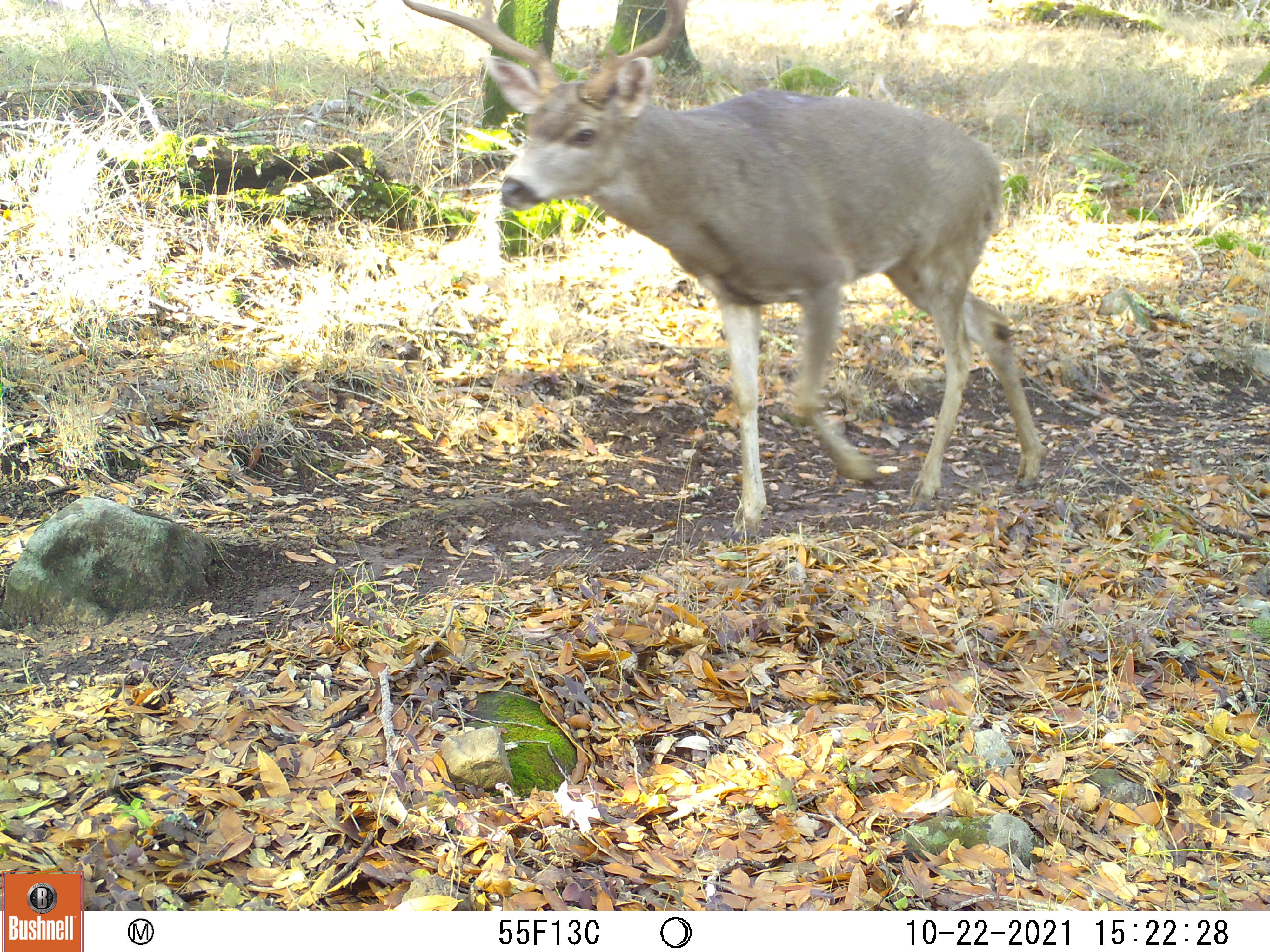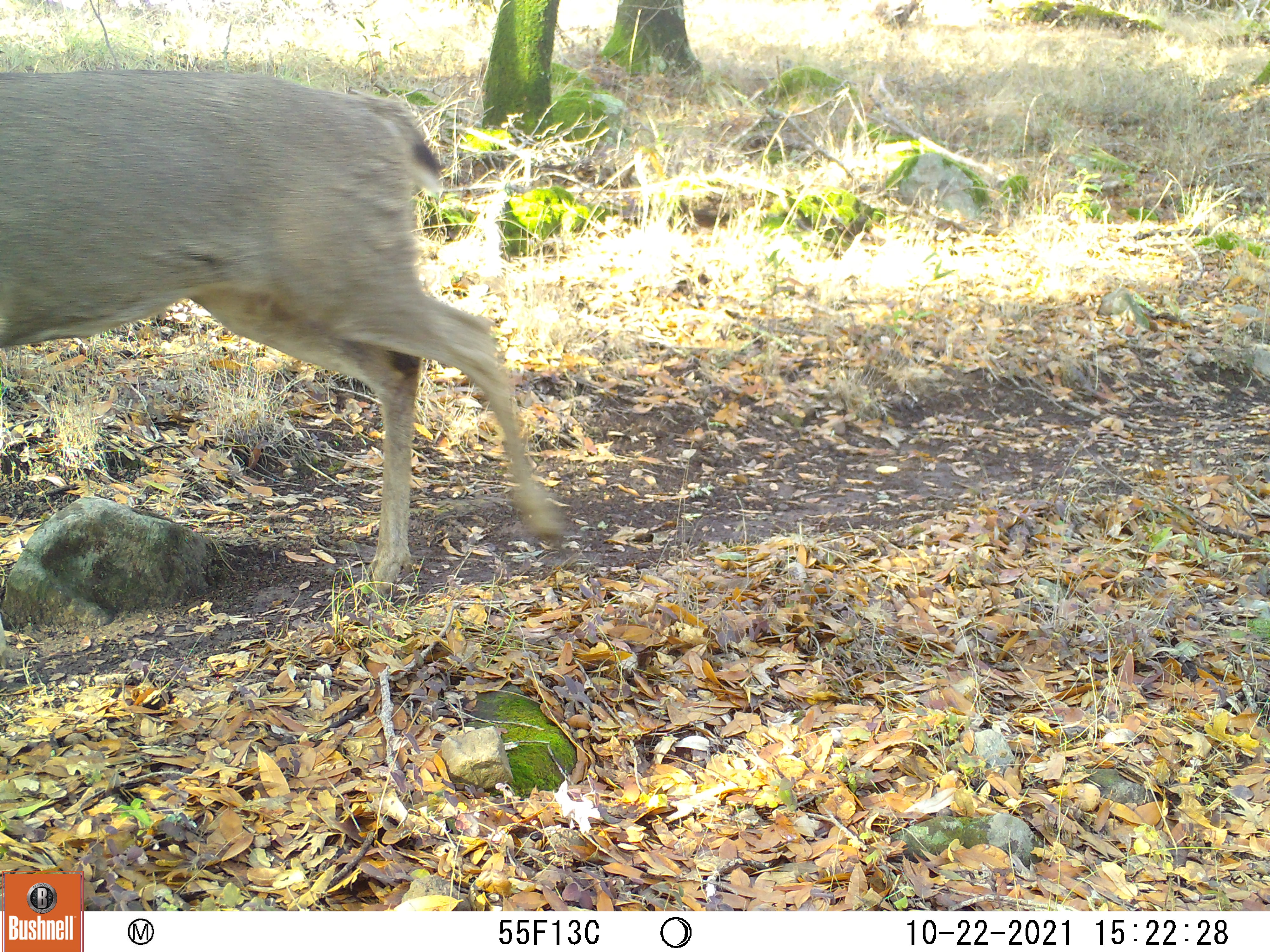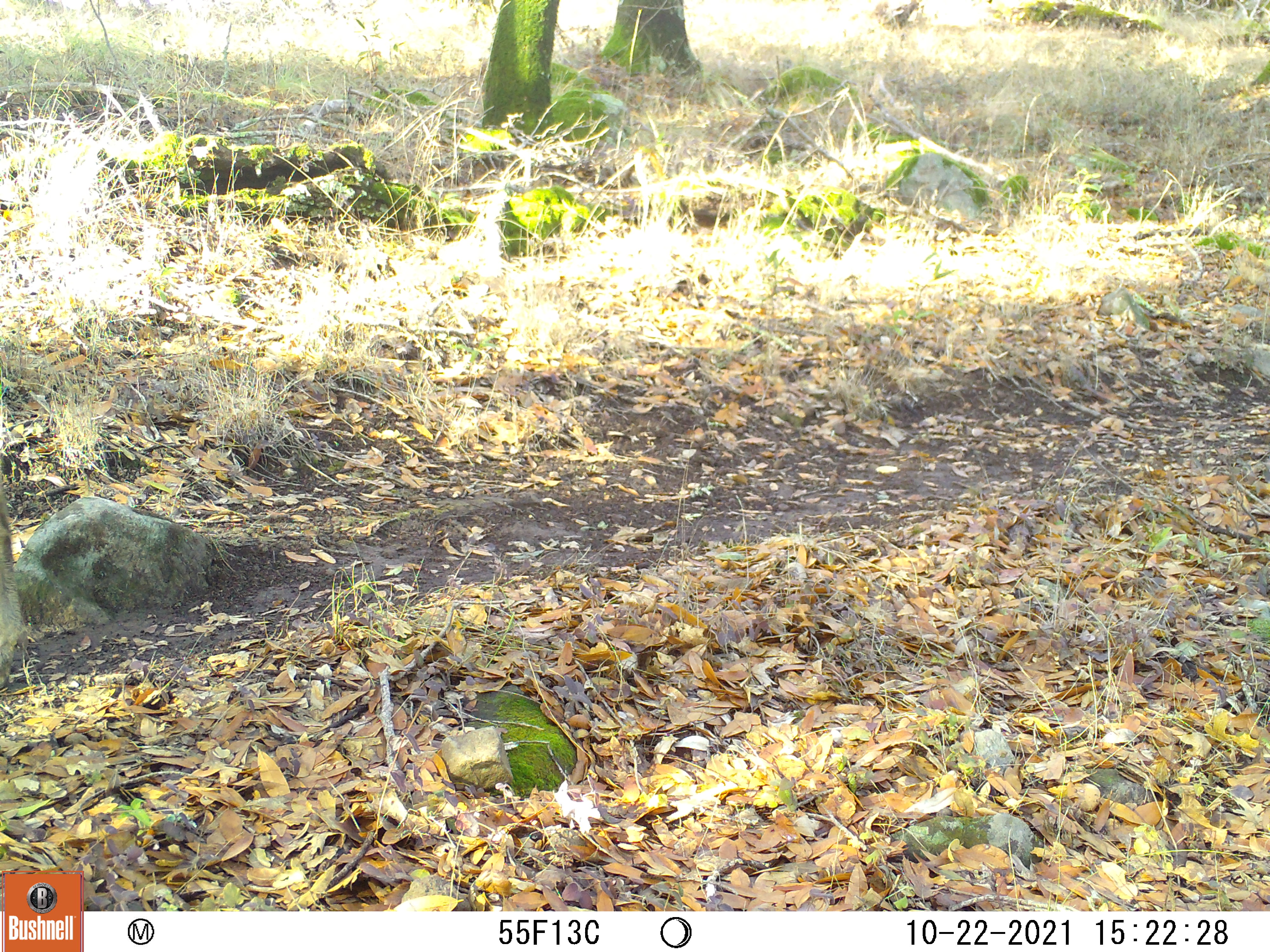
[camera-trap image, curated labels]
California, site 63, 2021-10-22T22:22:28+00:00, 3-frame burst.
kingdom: Animalia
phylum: Chordata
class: Mammalia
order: Artiodactyla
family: Cervidae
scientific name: Cervidae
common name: elk or deer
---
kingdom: Animalia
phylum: Chordata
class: Mammalia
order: Artiodactyla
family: Cervidae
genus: Odocoileus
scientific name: Odocoileus hemionus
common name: mule deer